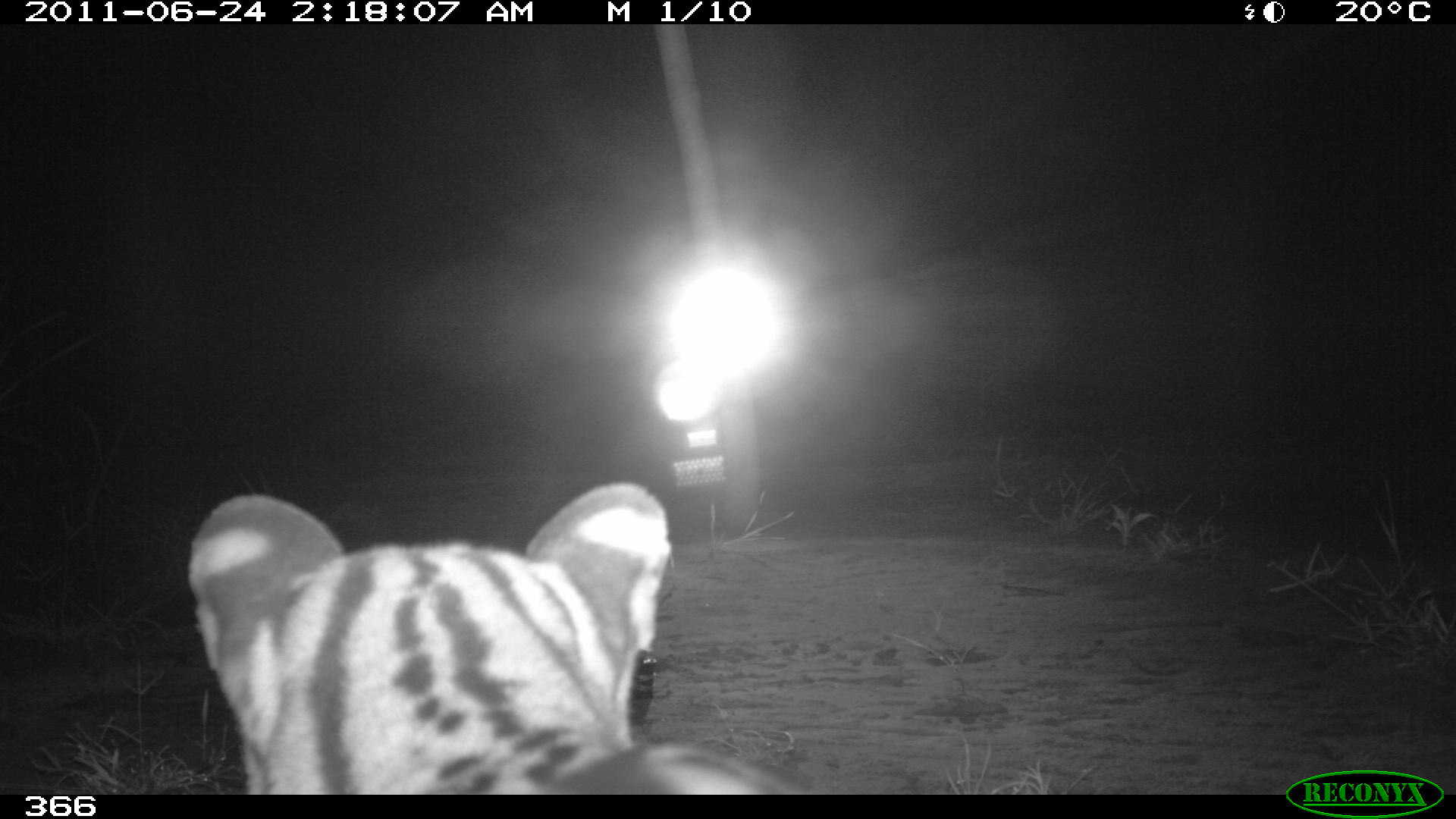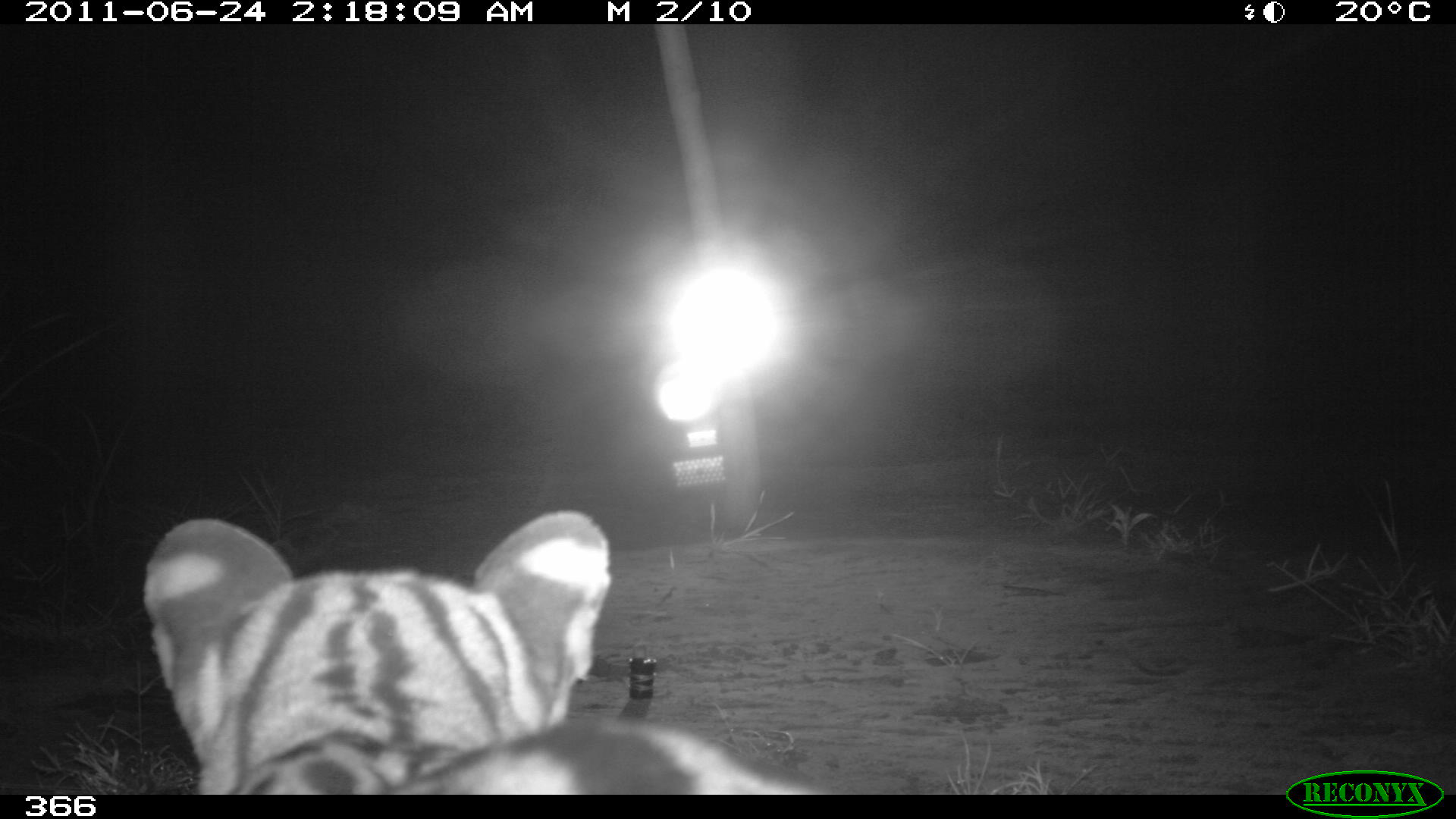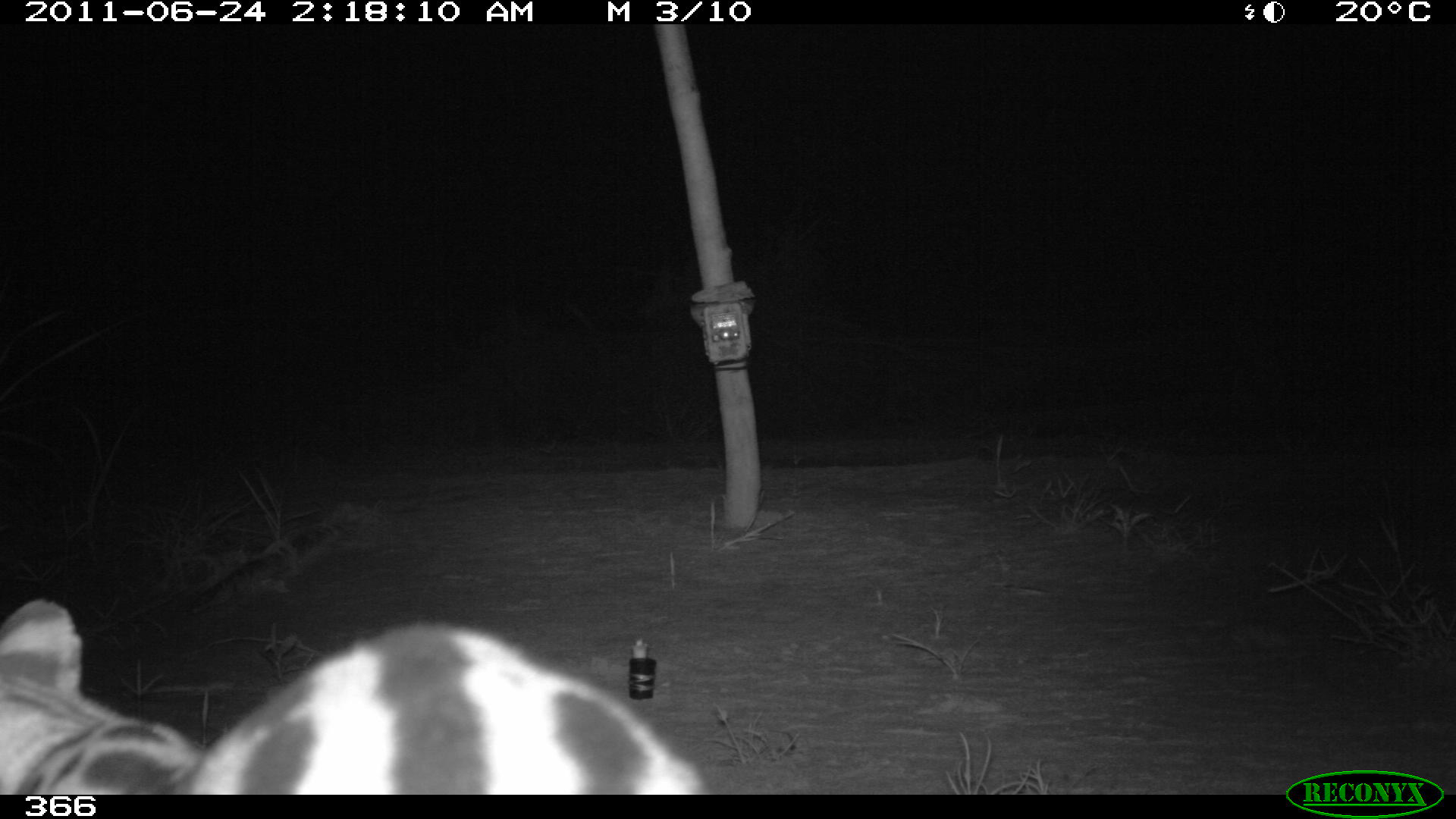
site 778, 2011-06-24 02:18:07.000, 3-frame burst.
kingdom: Animalia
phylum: Chordata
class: Mammalia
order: Carnivora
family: Felidae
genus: Leopardus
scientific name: Leopardus pardalis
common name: ocelot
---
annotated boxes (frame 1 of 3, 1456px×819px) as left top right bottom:
leopardus pardalis: 187 483 798 794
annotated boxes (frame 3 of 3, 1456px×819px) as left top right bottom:
leopardus pardalis: 0 594 709 794